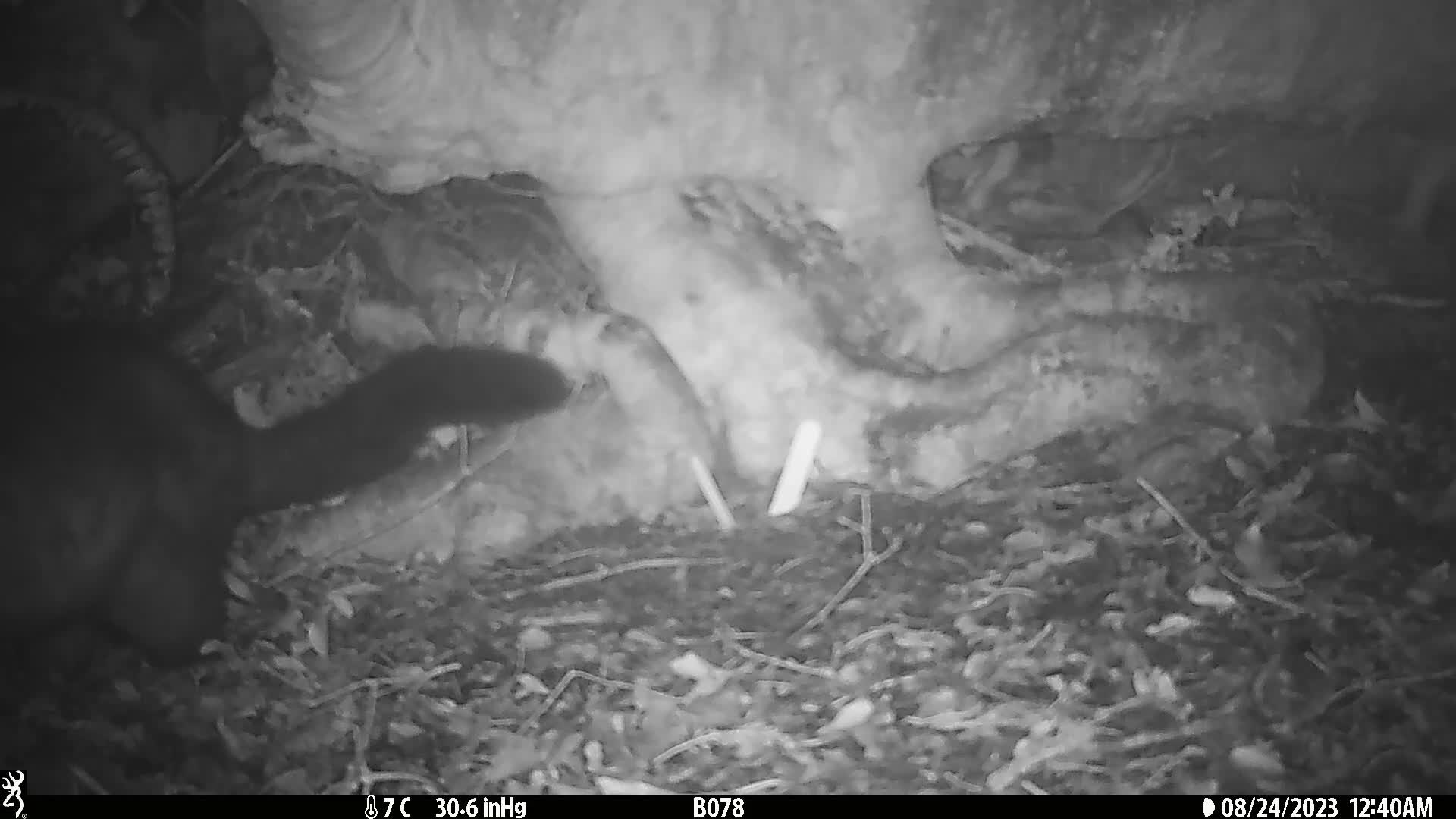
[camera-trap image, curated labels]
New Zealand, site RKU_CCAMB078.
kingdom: Animalia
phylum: Chordata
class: Mammalia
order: Diprotodontia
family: Phalangeridae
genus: Trichosurus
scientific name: Trichosurus vulpecula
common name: common brushtail possum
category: possum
Possum (common brushtail possum) (Trichosurus vulpecula).